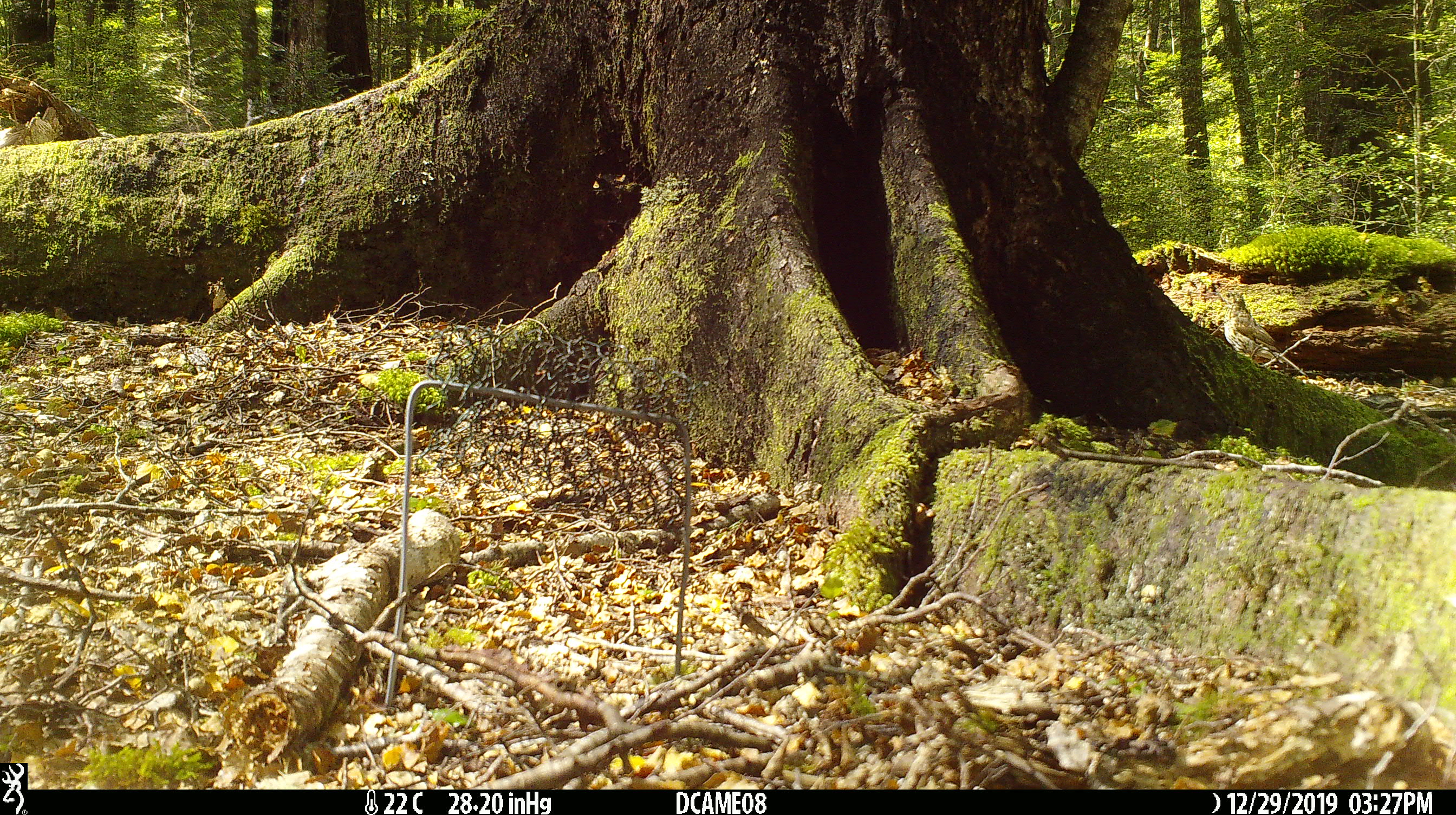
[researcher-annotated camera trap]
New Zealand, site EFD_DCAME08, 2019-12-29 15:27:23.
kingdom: Animalia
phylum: Chordata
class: Aves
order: Passeriformes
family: Turdidae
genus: Turdus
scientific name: Turdus philomelos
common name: song thrush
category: thrush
Thrush (song thrush) (Turdus philomelos).